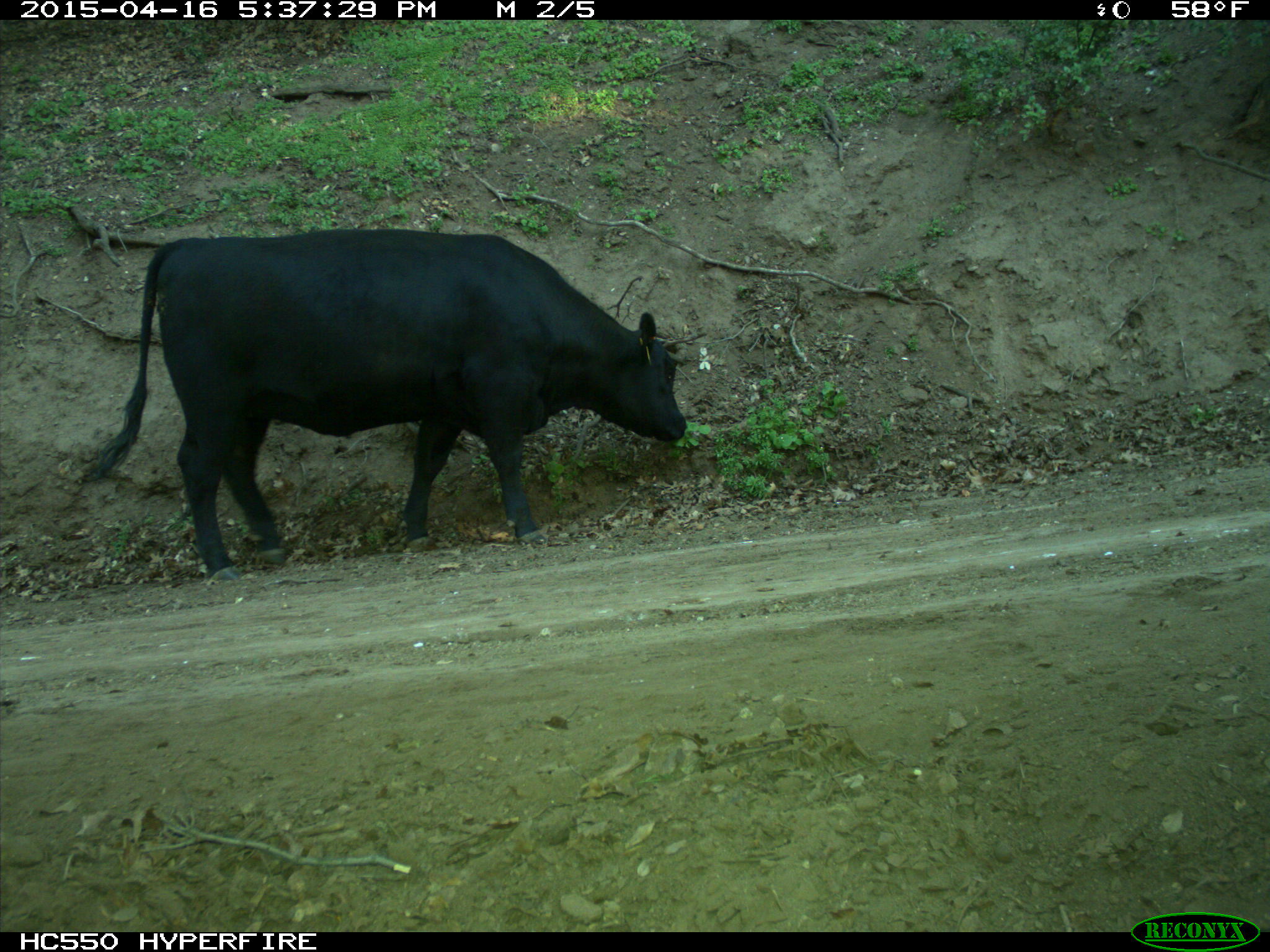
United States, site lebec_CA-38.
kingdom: Animalia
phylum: Chordata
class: Mammalia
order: Artiodactyla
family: Bovidae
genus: Bos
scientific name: Bos taurus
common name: domestic cow